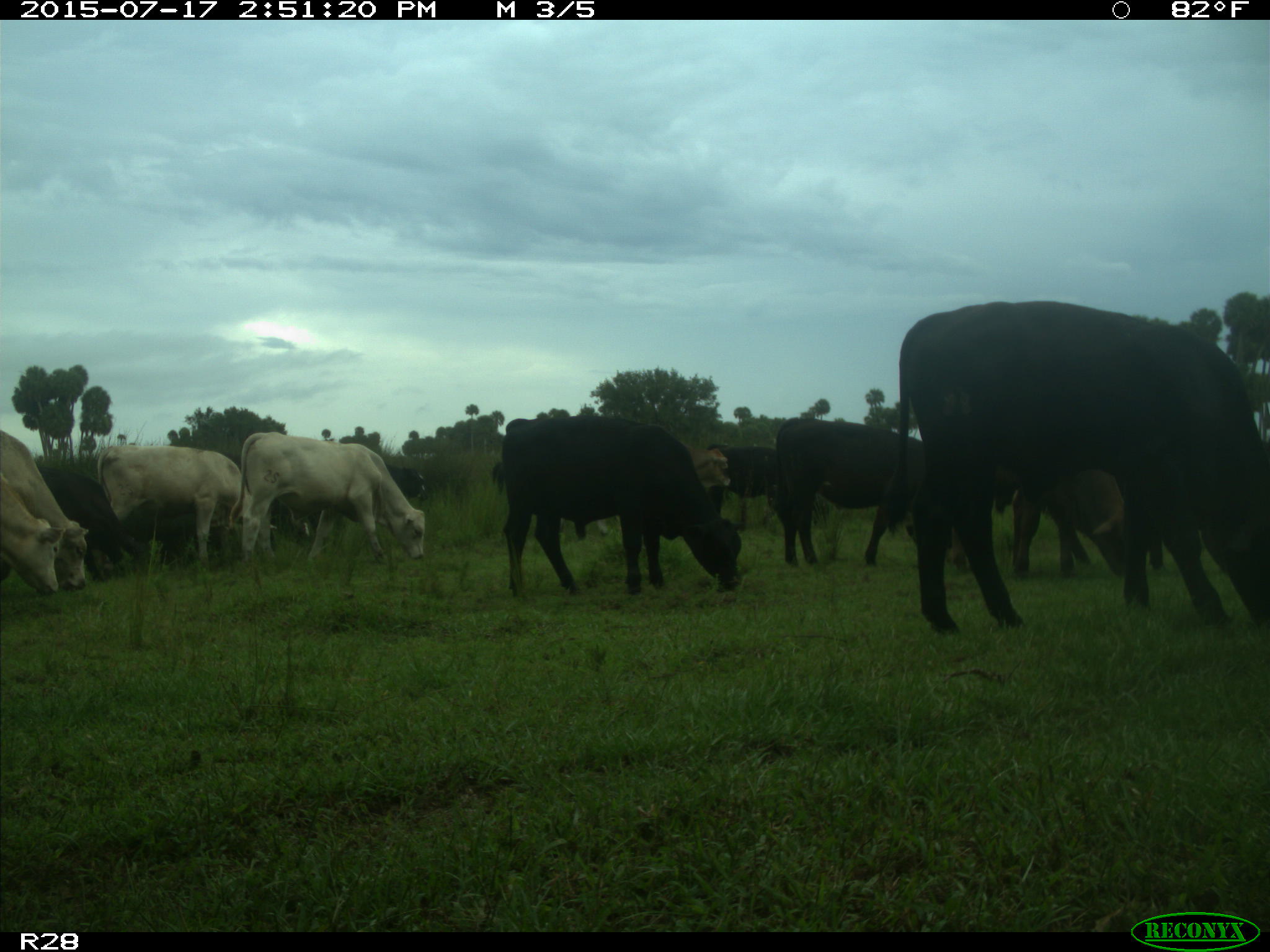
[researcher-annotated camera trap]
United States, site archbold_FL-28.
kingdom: Animalia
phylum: Chordata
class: Mammalia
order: Artiodactyla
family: Bovidae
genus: Bos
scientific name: Bos taurus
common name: domestic cow